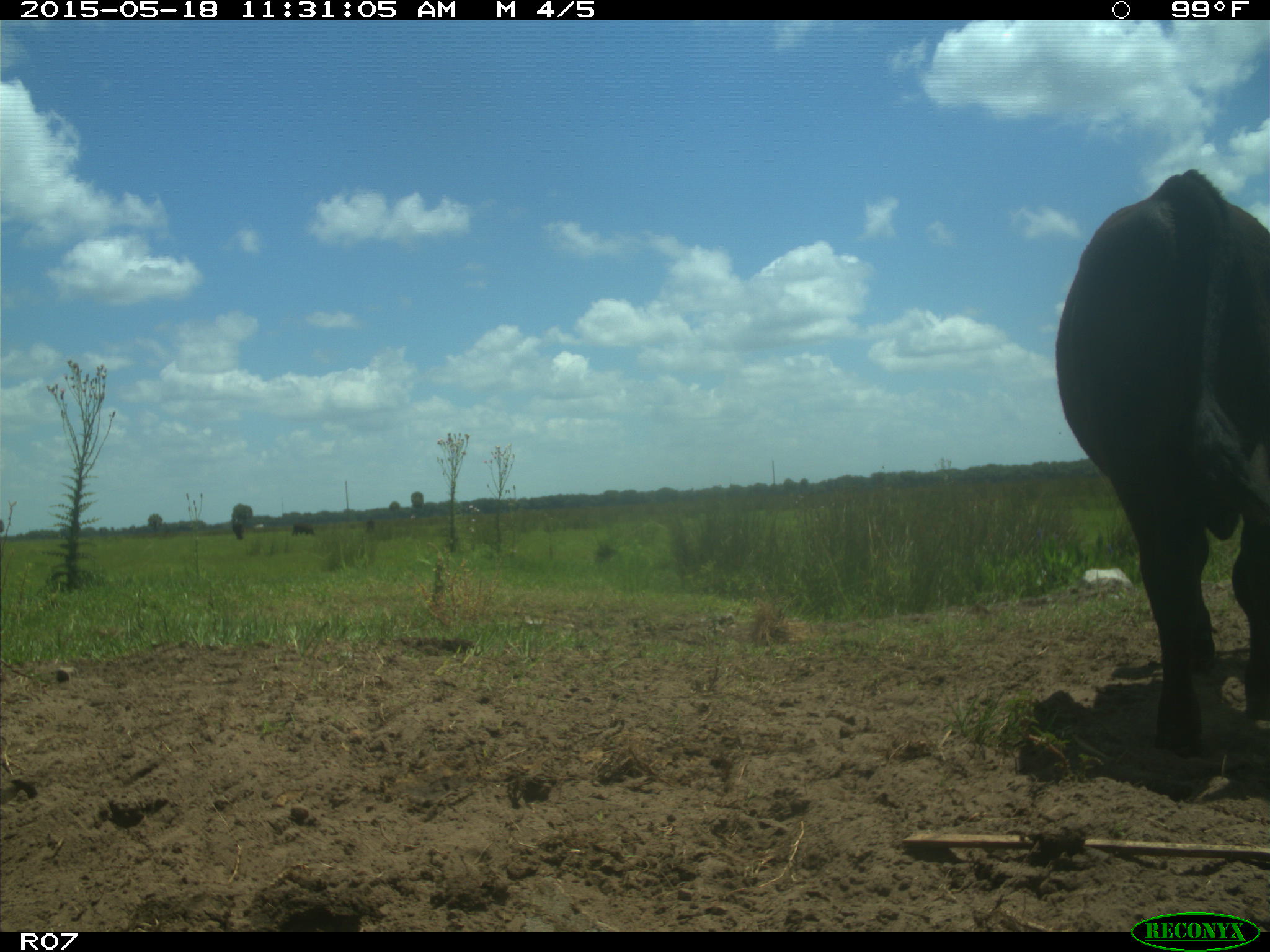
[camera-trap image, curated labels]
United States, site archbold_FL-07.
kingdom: Animalia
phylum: Chordata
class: Mammalia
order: Artiodactyla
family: Bovidae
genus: Bos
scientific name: Bos taurus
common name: domestic cow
Bos taurus (domestic cow).